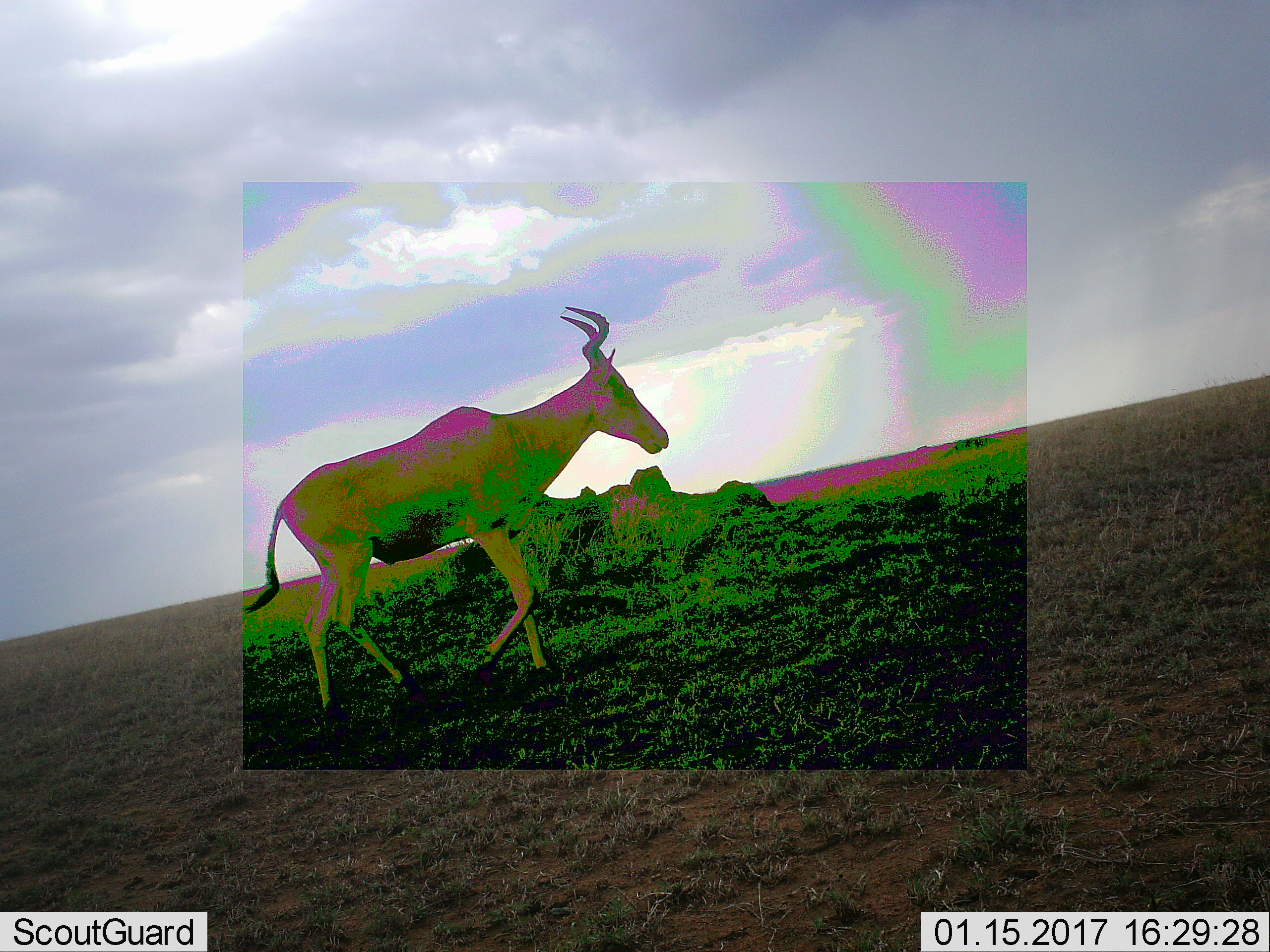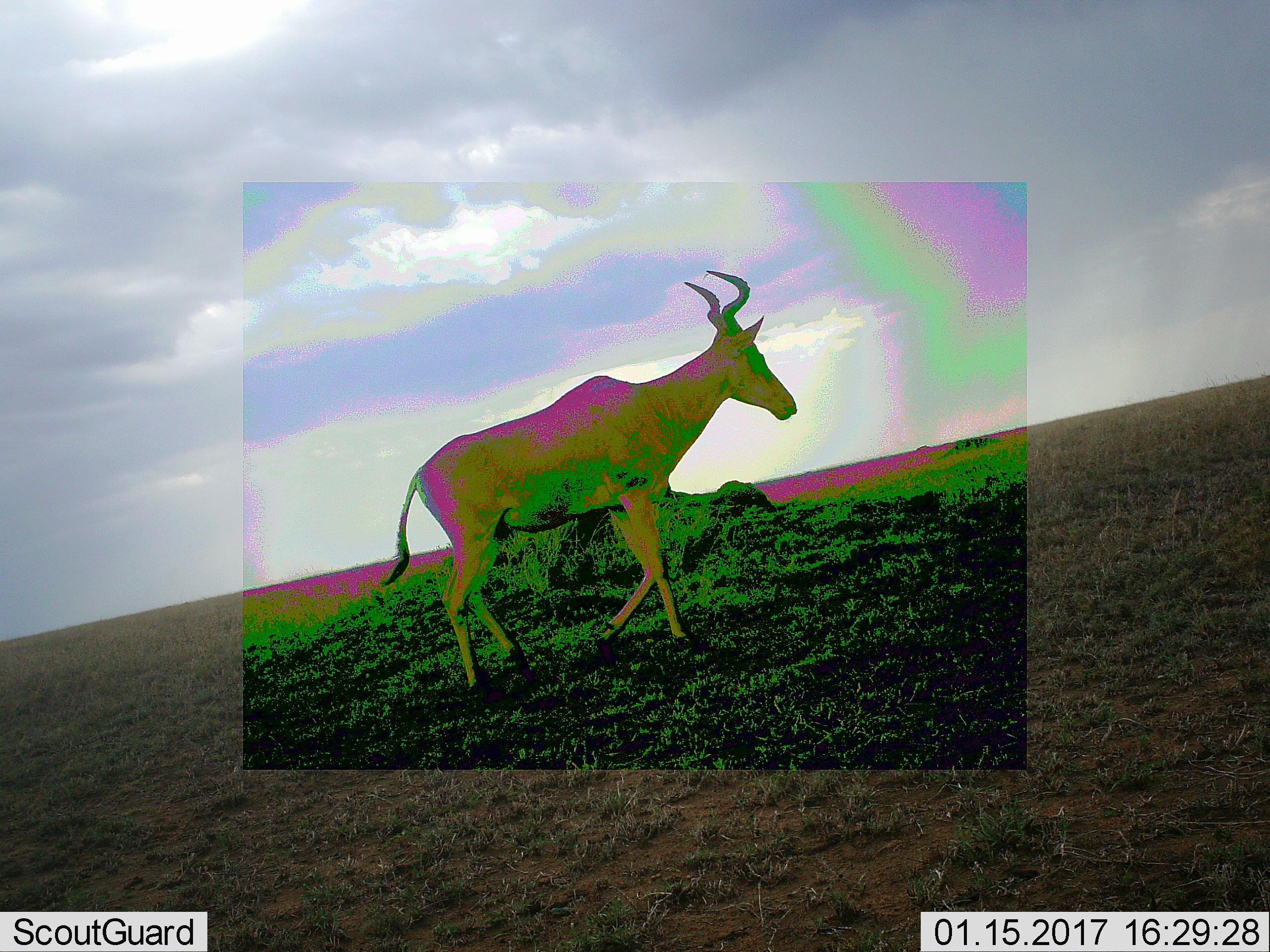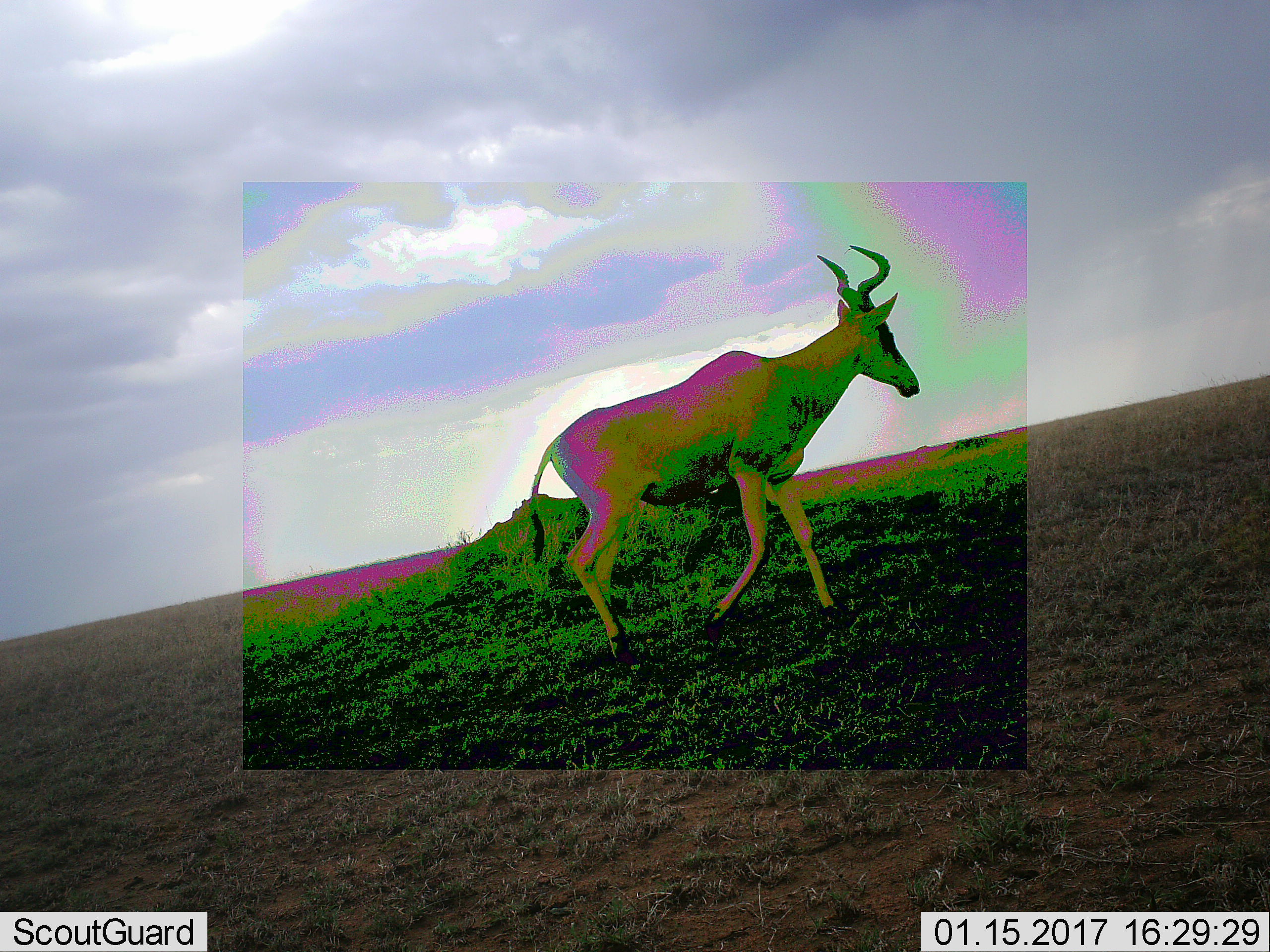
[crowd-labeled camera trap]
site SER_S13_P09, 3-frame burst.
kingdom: Animalia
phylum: Chordata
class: Mammalia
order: Artiodactyla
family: Bovidae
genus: Alcelaphus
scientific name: Alcelaphus buselaphus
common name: hartebeest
Hartebeest (Alcelaphus buselaphus), count 1. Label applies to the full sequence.